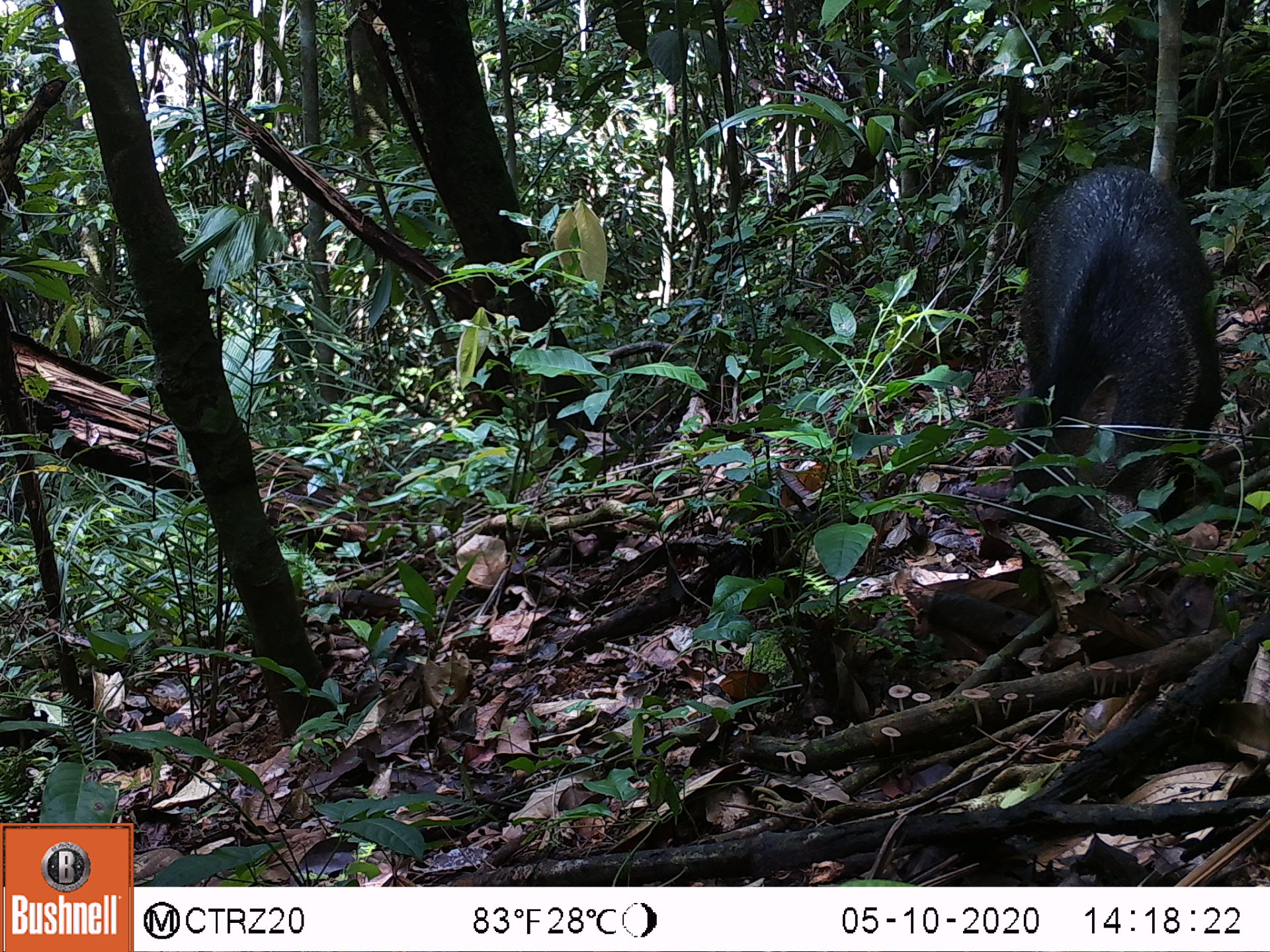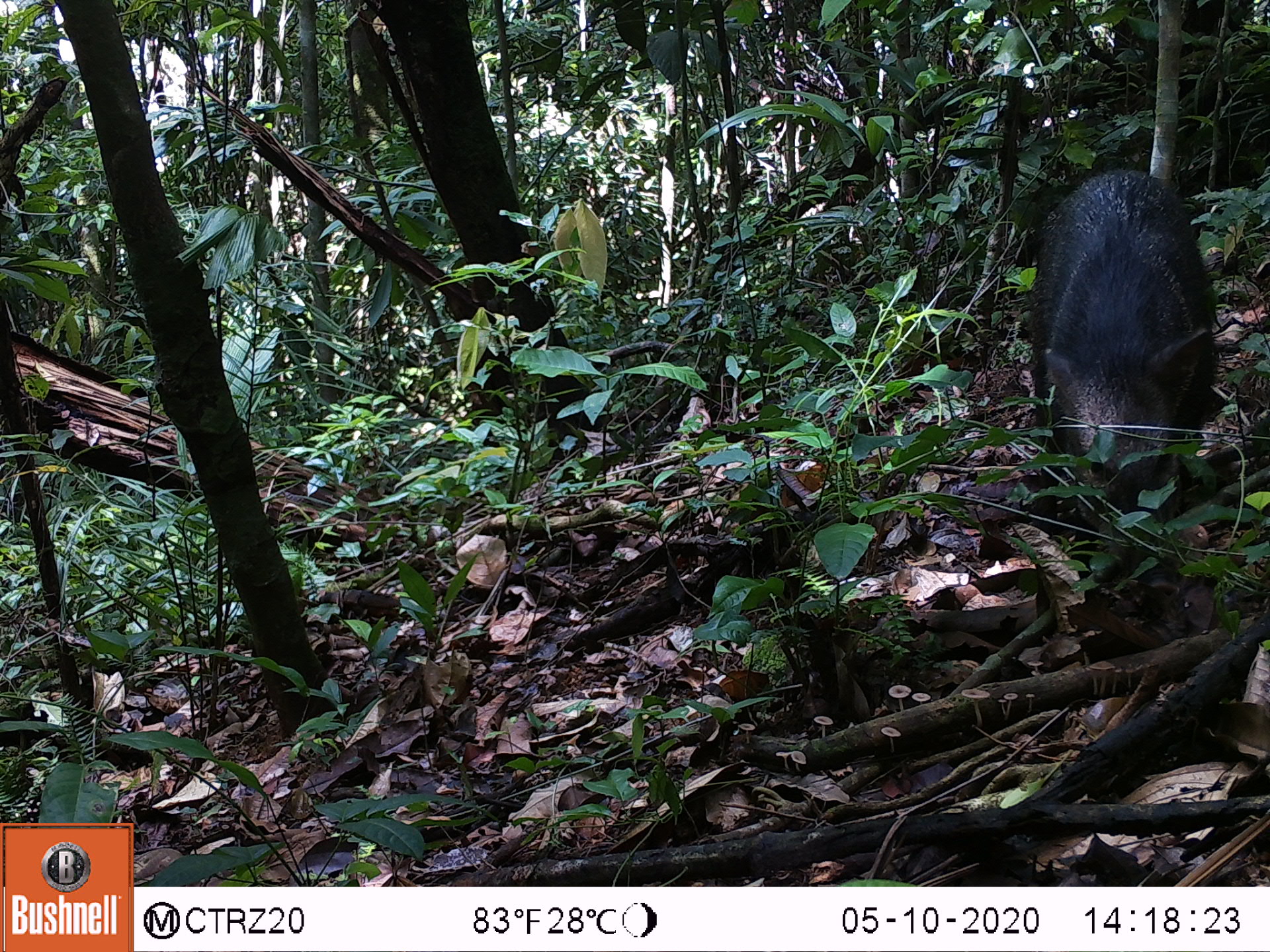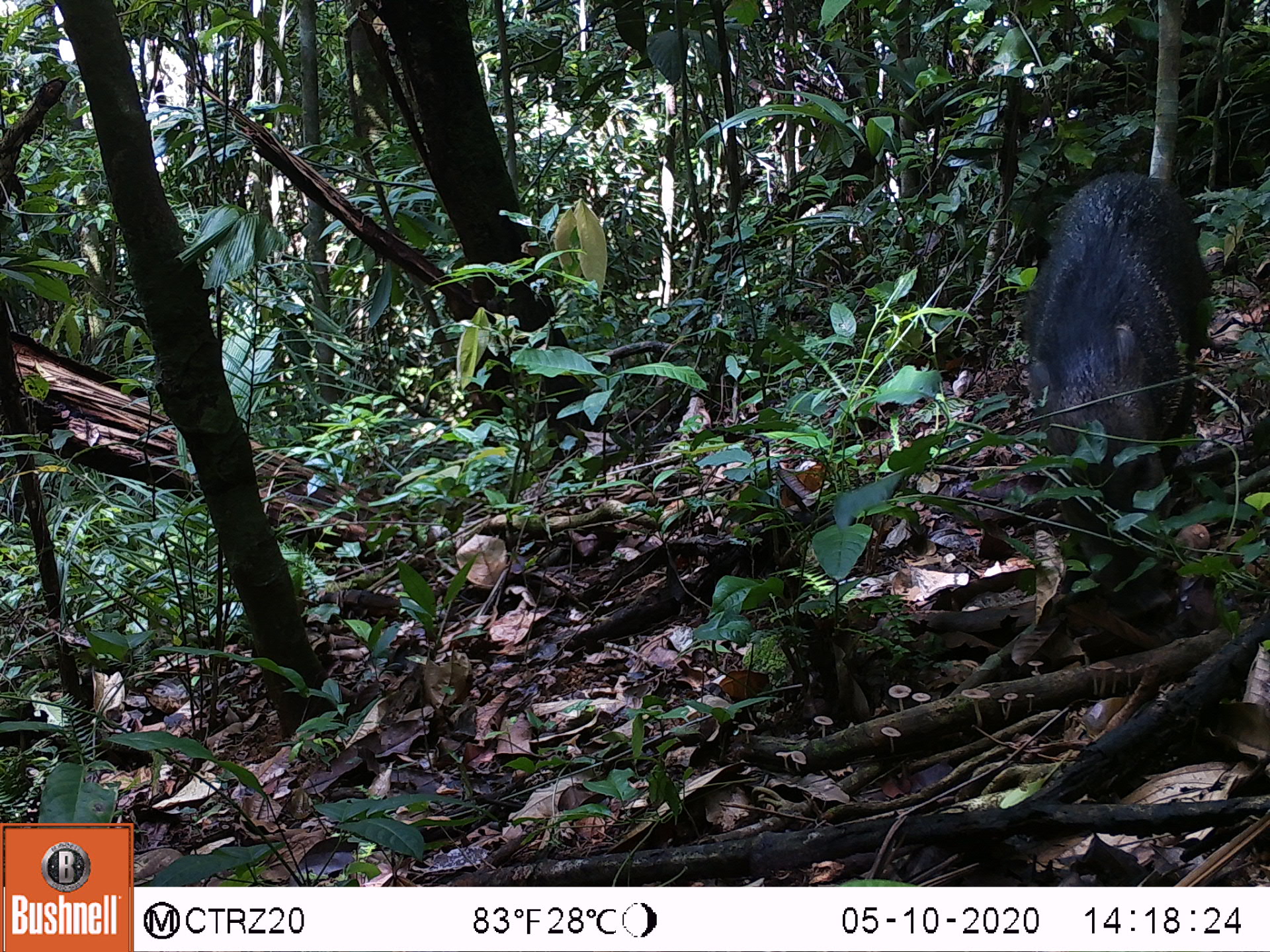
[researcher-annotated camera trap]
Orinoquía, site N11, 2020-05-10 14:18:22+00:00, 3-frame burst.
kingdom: Animalia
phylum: Chordata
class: Mammalia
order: Artiodactyla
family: Tayassuidae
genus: Pecari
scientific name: Pecari tajacu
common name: collared peccary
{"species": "collared peccary (Pecari tajacu)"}